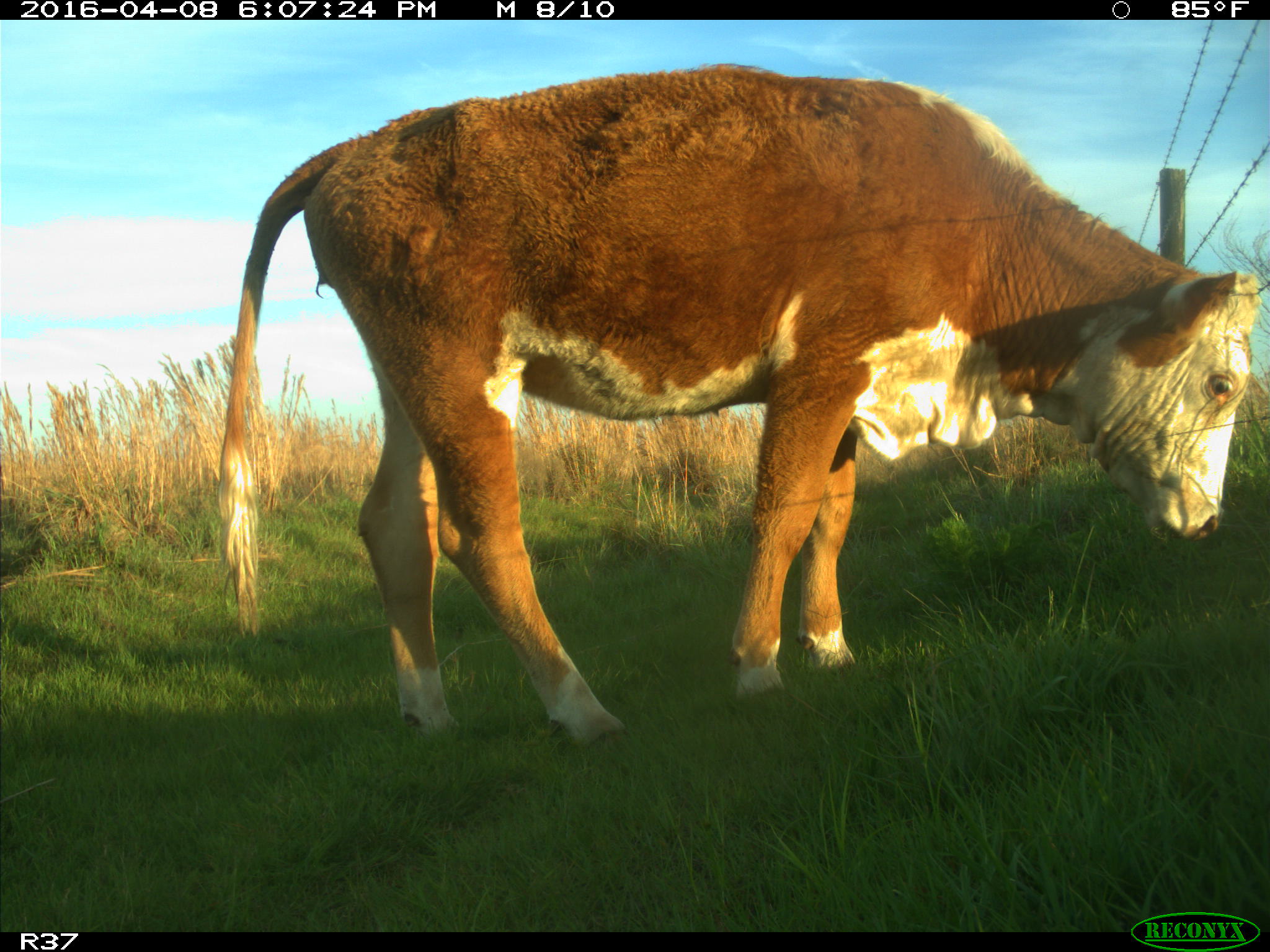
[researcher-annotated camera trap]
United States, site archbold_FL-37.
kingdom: Animalia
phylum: Chordata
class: Mammalia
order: Artiodactyla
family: Bovidae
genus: Bos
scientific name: Bos taurus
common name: domestic cow